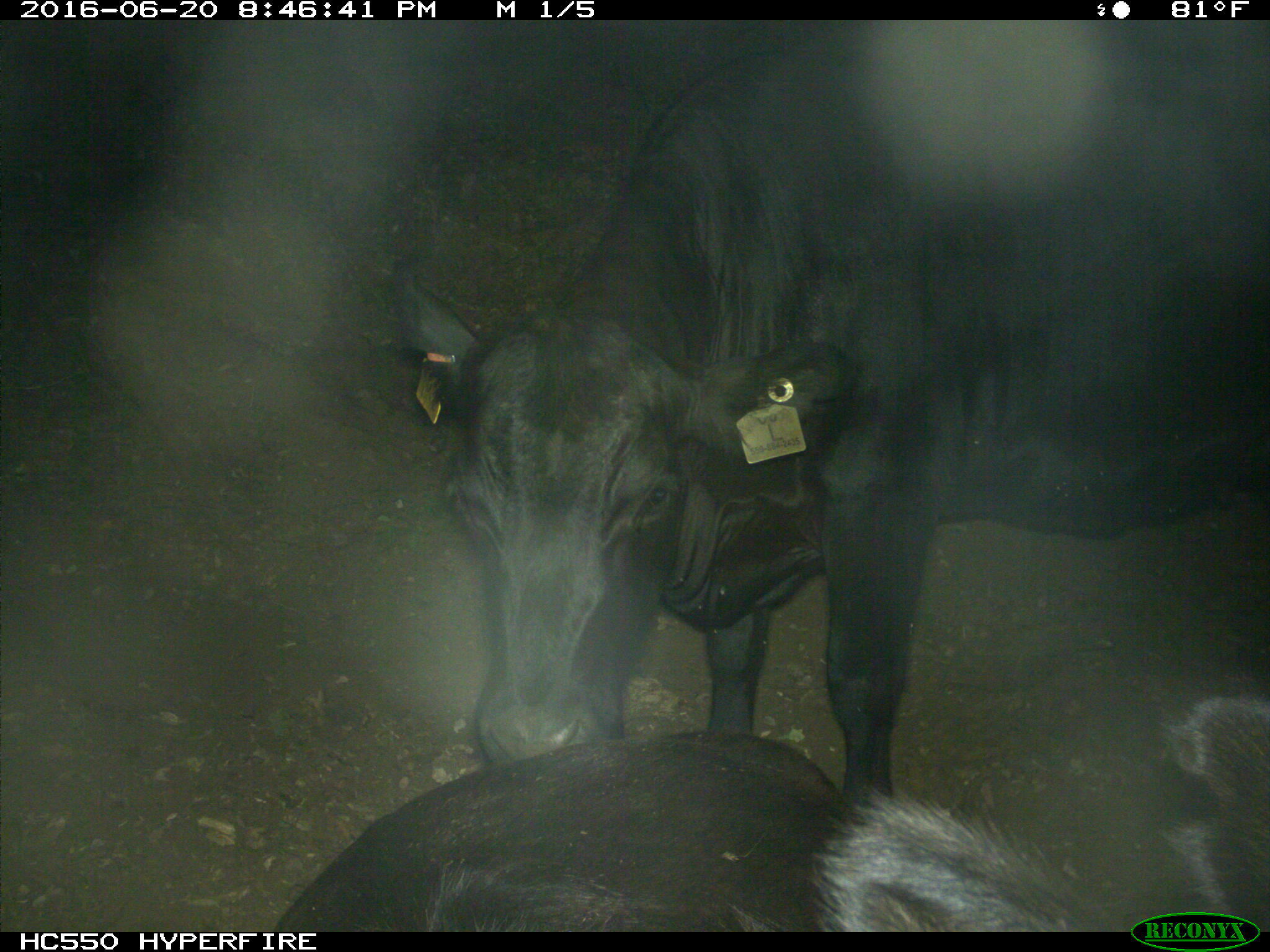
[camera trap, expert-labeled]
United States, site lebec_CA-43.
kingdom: Animalia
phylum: Chordata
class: Mammalia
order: Artiodactyla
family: Bovidae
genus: Bos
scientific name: Bos taurus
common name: domestic cow